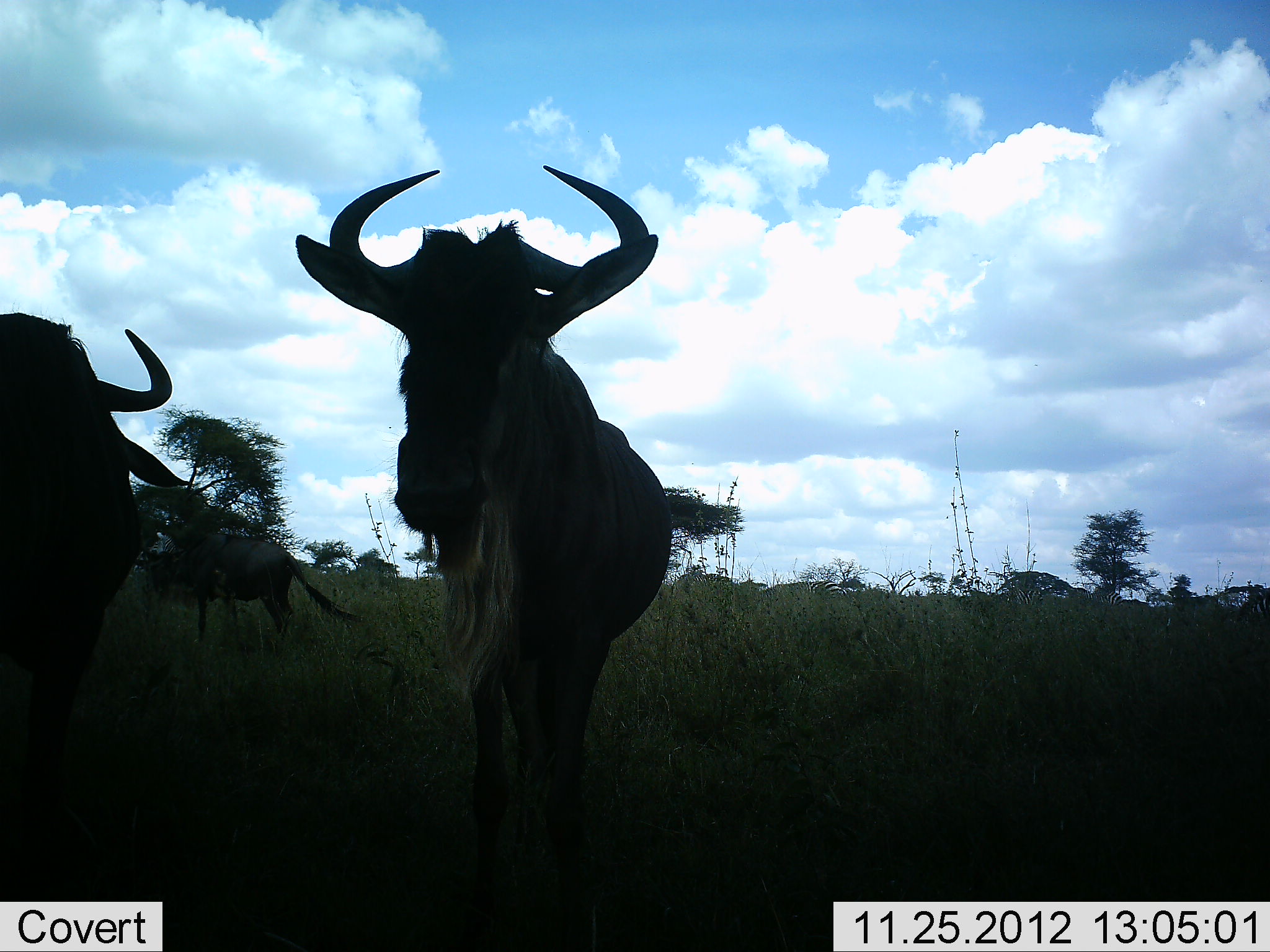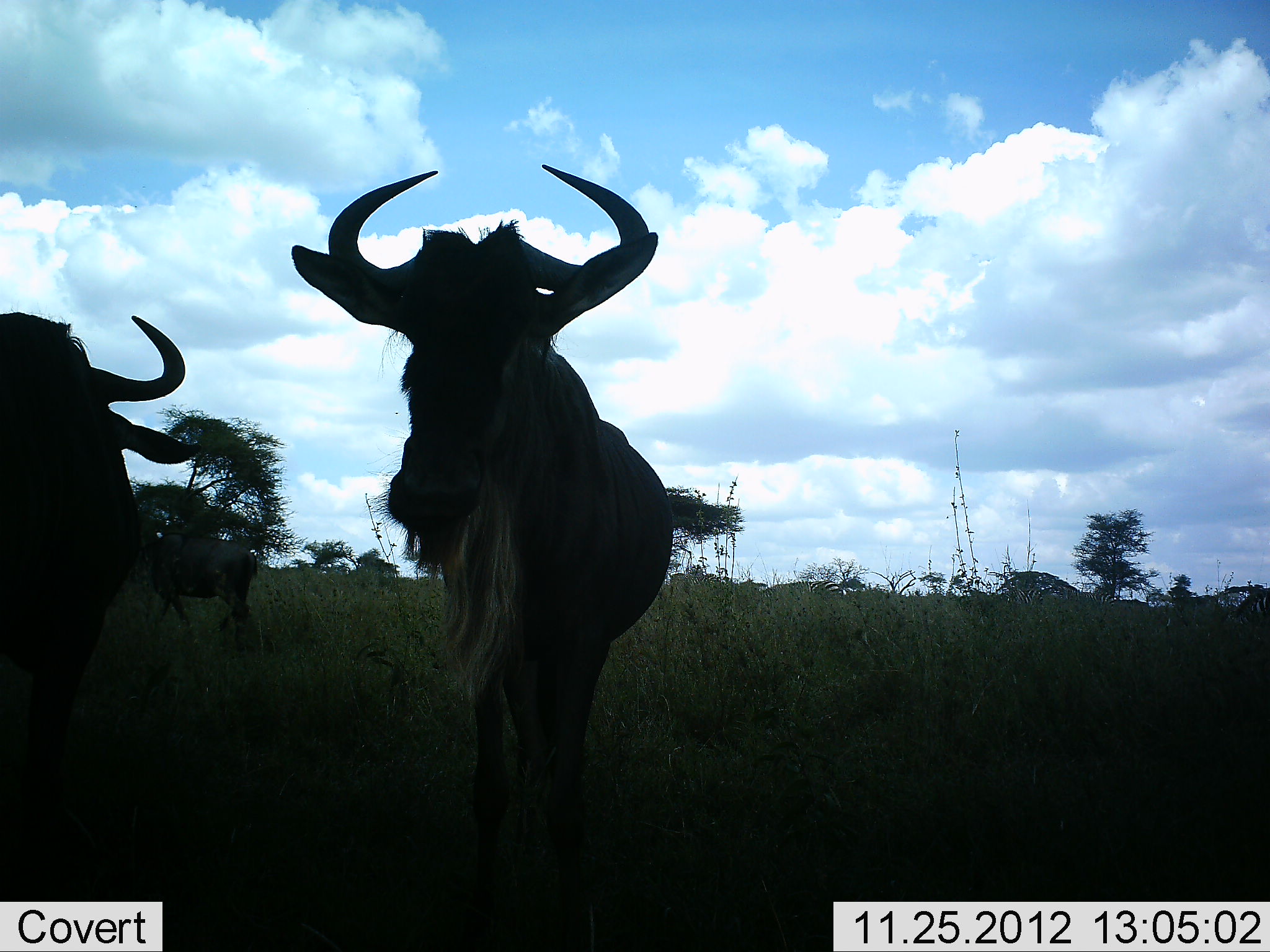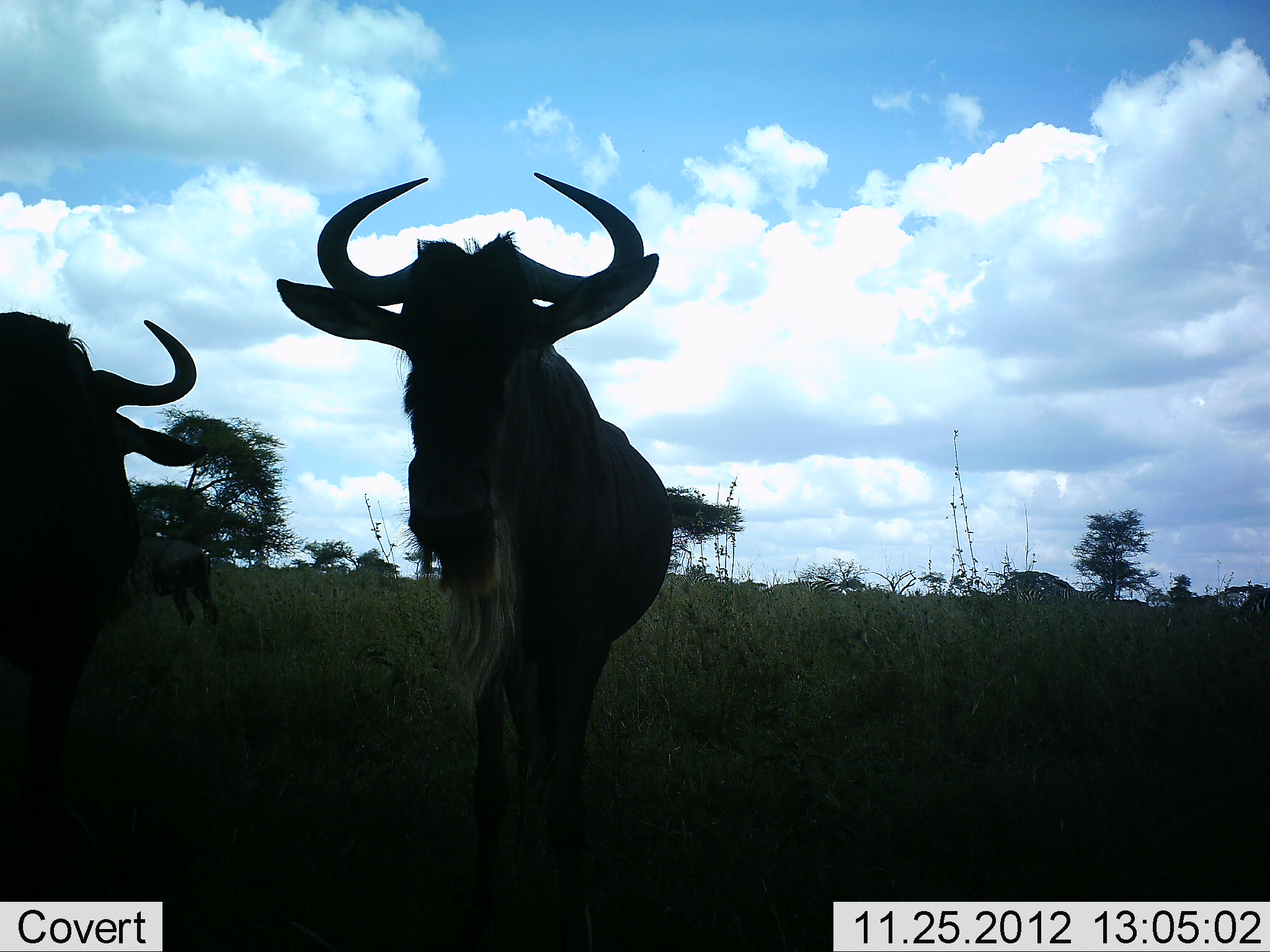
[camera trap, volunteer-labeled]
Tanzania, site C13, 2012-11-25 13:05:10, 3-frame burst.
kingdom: Animalia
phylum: Chordata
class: Mammalia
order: Artiodactyla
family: Bovidae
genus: Connochaetes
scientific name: Connochaetes taurinus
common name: blue wildebeest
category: wildebeest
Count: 3.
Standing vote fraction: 82%.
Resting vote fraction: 0%.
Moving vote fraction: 64%.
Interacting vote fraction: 0%.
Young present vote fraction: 0%.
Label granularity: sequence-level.